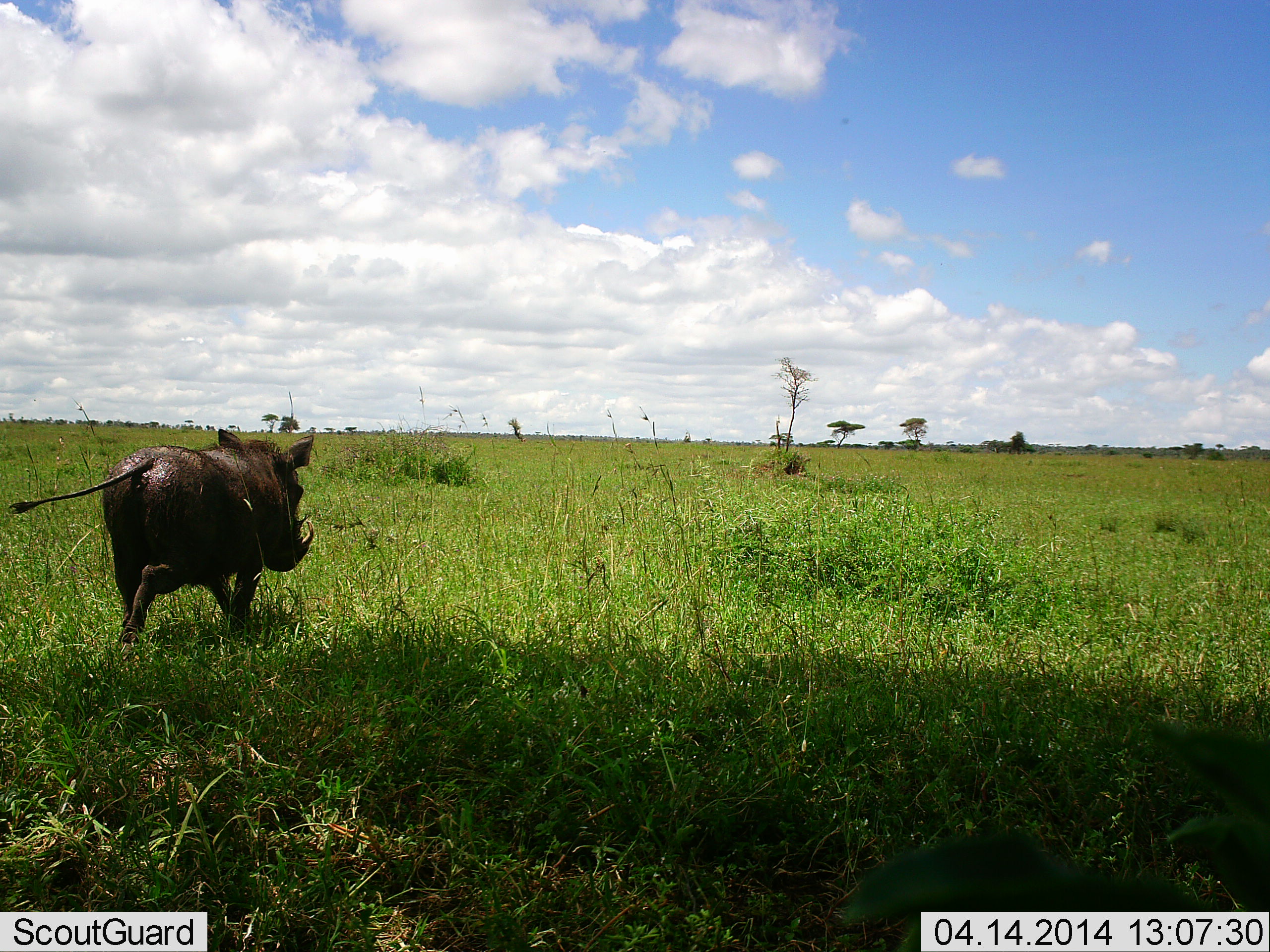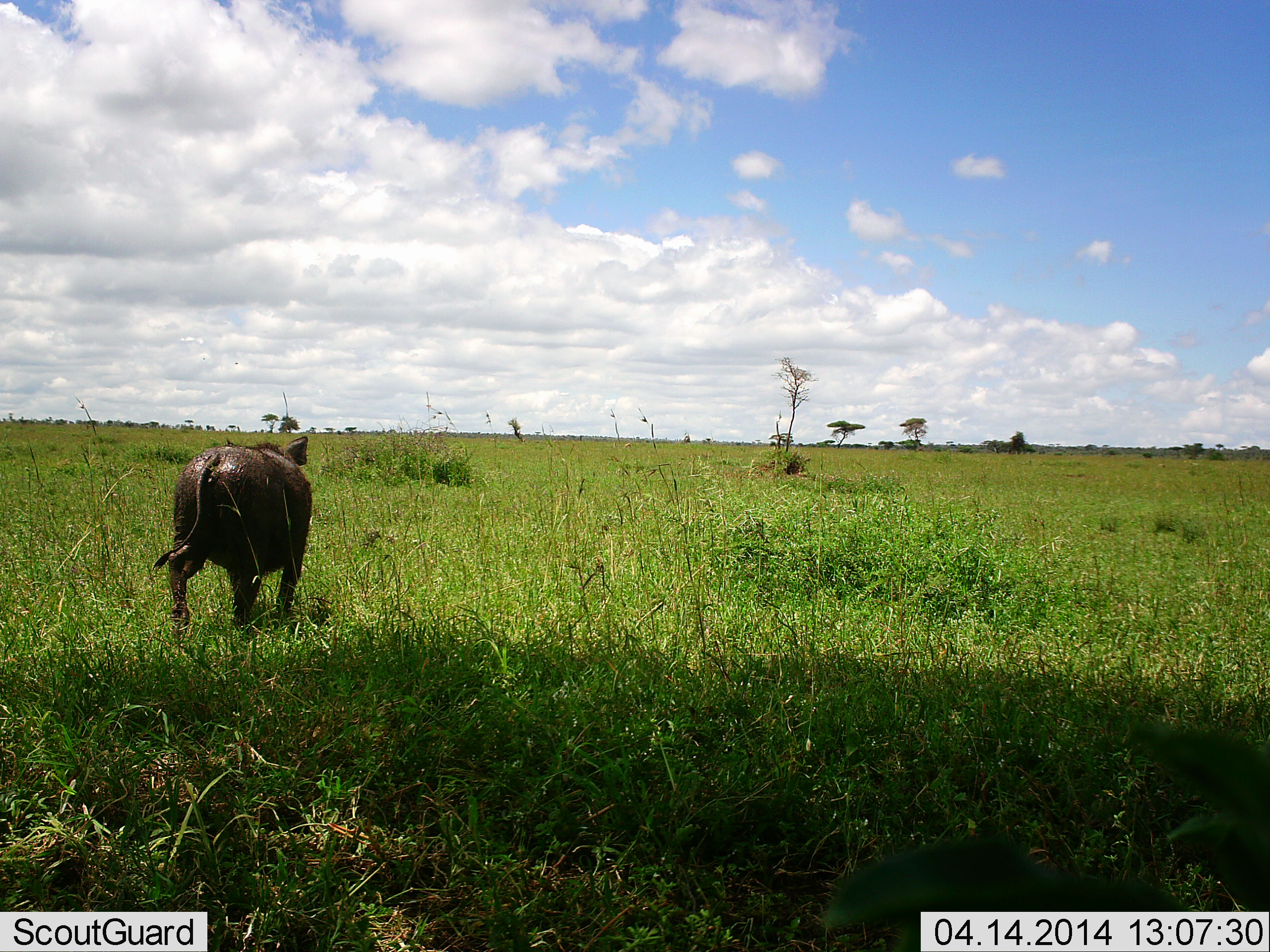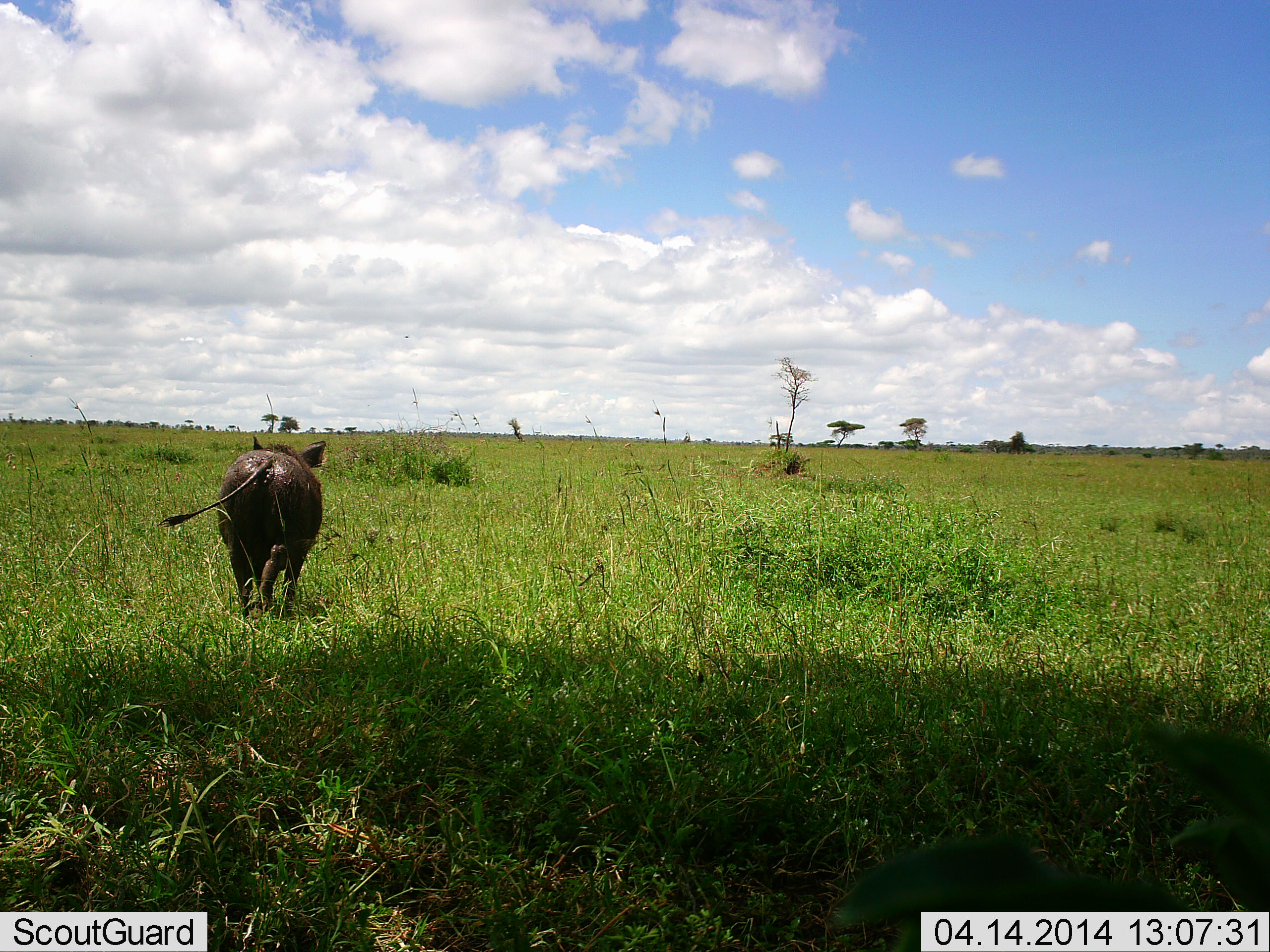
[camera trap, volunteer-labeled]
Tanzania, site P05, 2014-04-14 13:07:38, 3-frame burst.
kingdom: Animalia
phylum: Chordata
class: Mammalia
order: Artiodactyla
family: Suidae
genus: Phacochoerus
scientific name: Phacochoerus africanus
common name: warthog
Warthog (Phacochoerus africanus), count 1. Behavior (volunteer vote fractions): standing 3%, resting 0%, moving 100%, interacting 0%. Young present (vote fraction): 0%. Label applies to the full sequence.